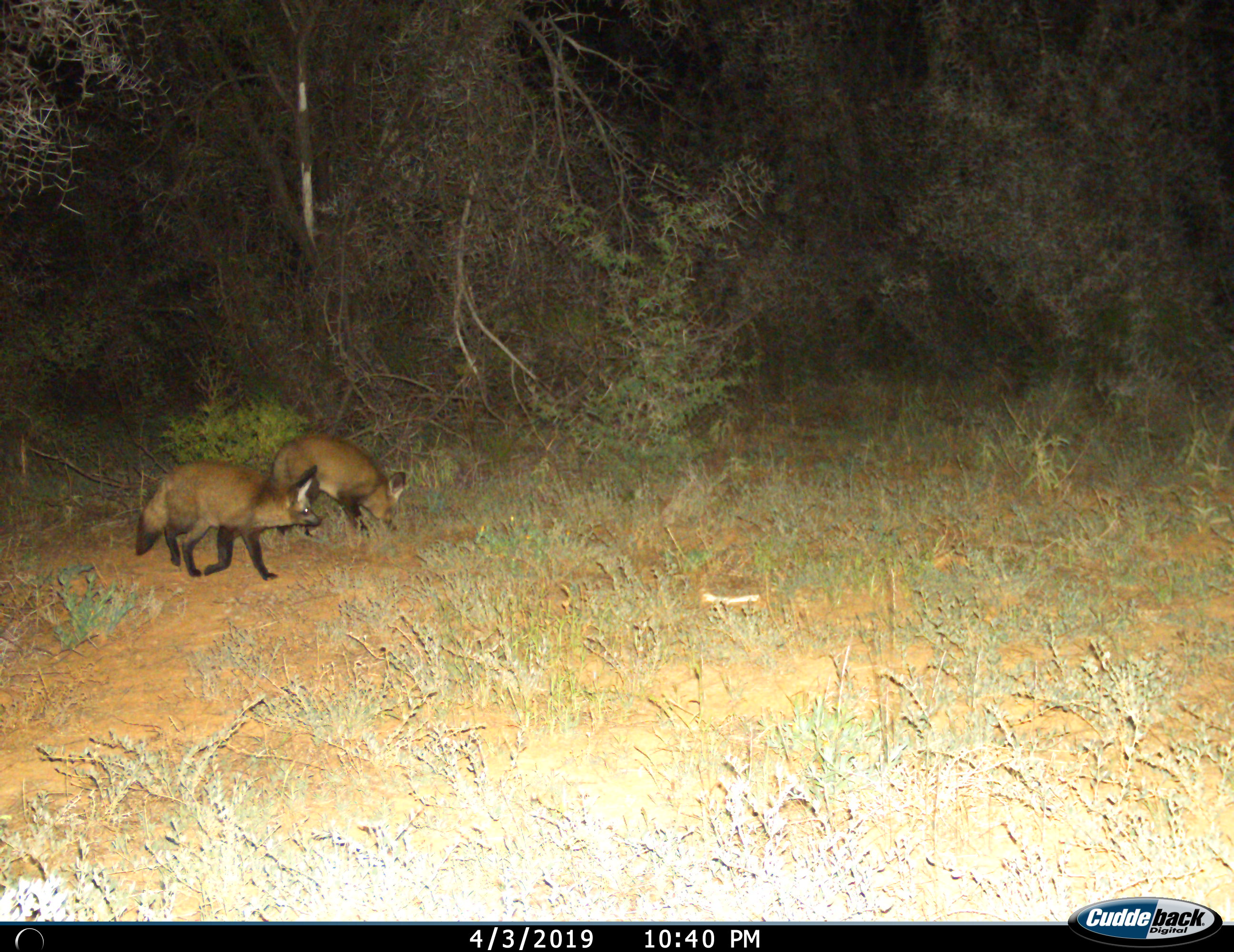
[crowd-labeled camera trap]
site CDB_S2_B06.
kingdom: Animalia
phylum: Chordata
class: Mammalia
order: Carnivora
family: Canidae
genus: Otocyon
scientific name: Otocyon megalotis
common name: bat-eared fox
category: foxbateared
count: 2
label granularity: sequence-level